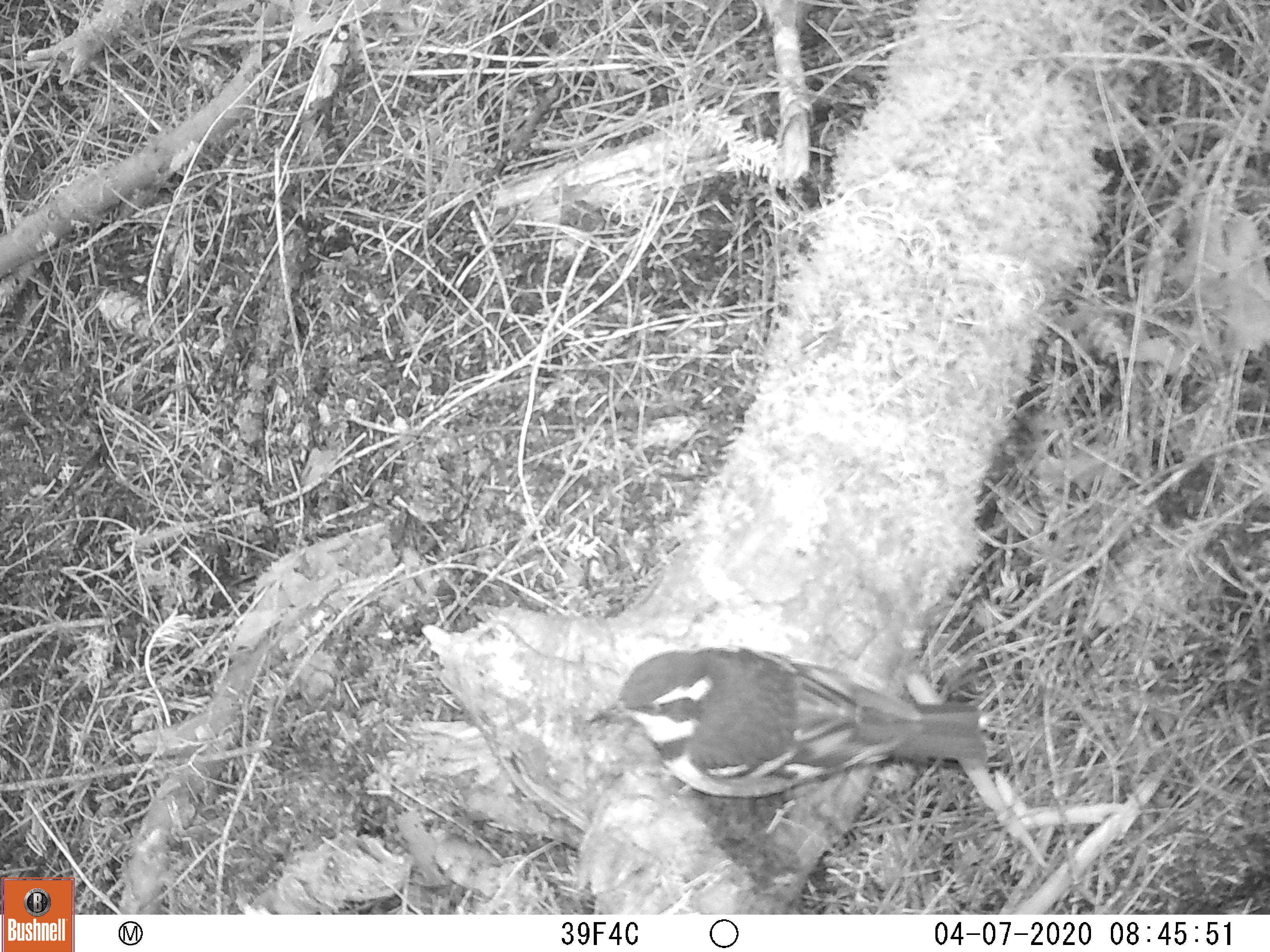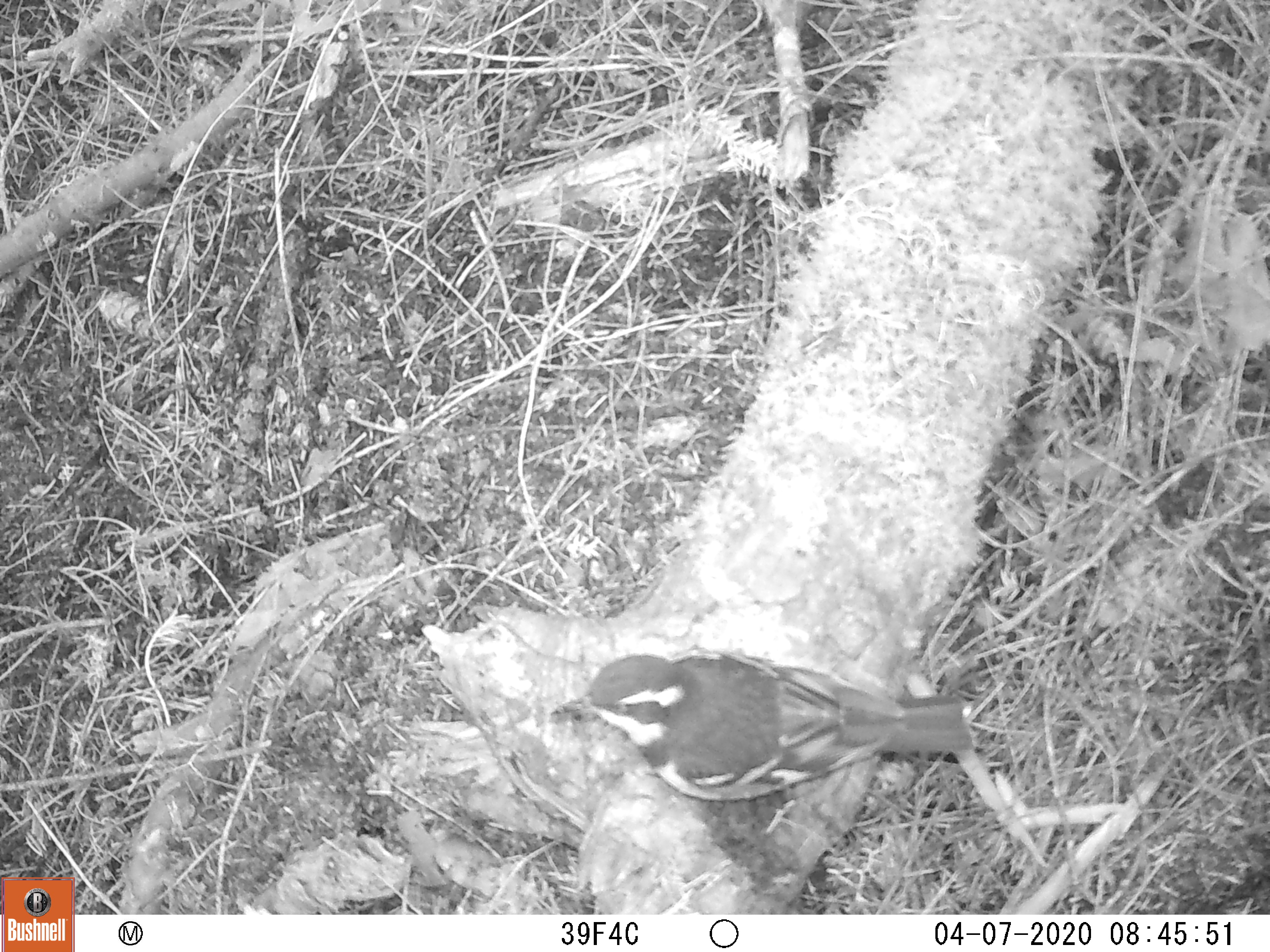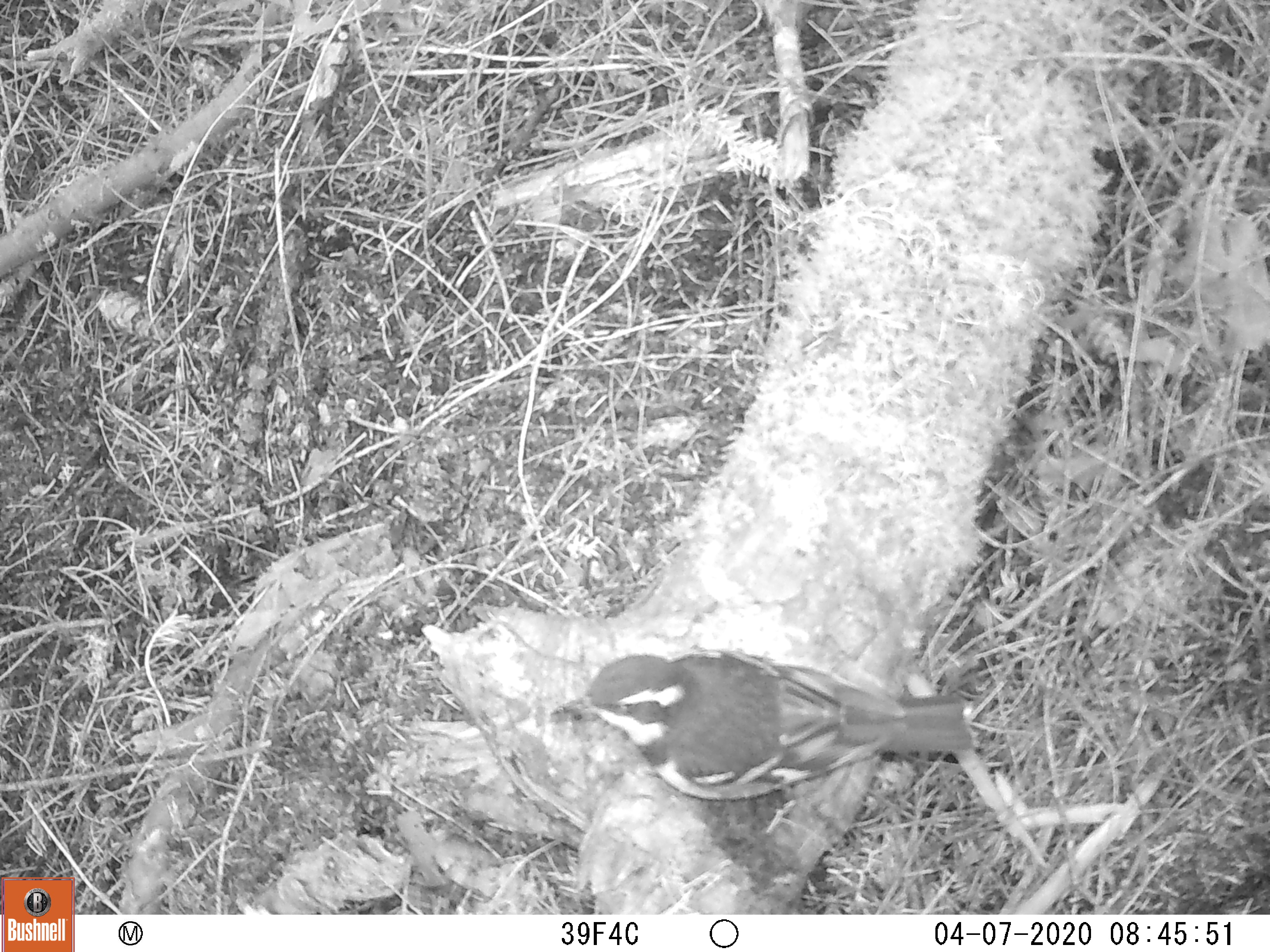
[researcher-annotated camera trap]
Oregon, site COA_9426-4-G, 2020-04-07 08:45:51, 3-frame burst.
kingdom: Animalia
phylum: Chordata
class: Aves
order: Passeriformes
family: Turdidae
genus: Ixoreus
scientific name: Ixoreus naevius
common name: varied thrush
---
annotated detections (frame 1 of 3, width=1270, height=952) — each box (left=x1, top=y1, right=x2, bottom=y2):
varied thrush: (left=582, top=649, right=995, bottom=798)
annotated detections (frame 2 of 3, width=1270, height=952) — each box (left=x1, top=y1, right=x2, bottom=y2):
varied thrush: (left=547, top=642, right=994, bottom=797)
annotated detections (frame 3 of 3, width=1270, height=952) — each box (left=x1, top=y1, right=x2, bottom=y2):
varied thrush: (left=544, top=647, right=977, bottom=807)